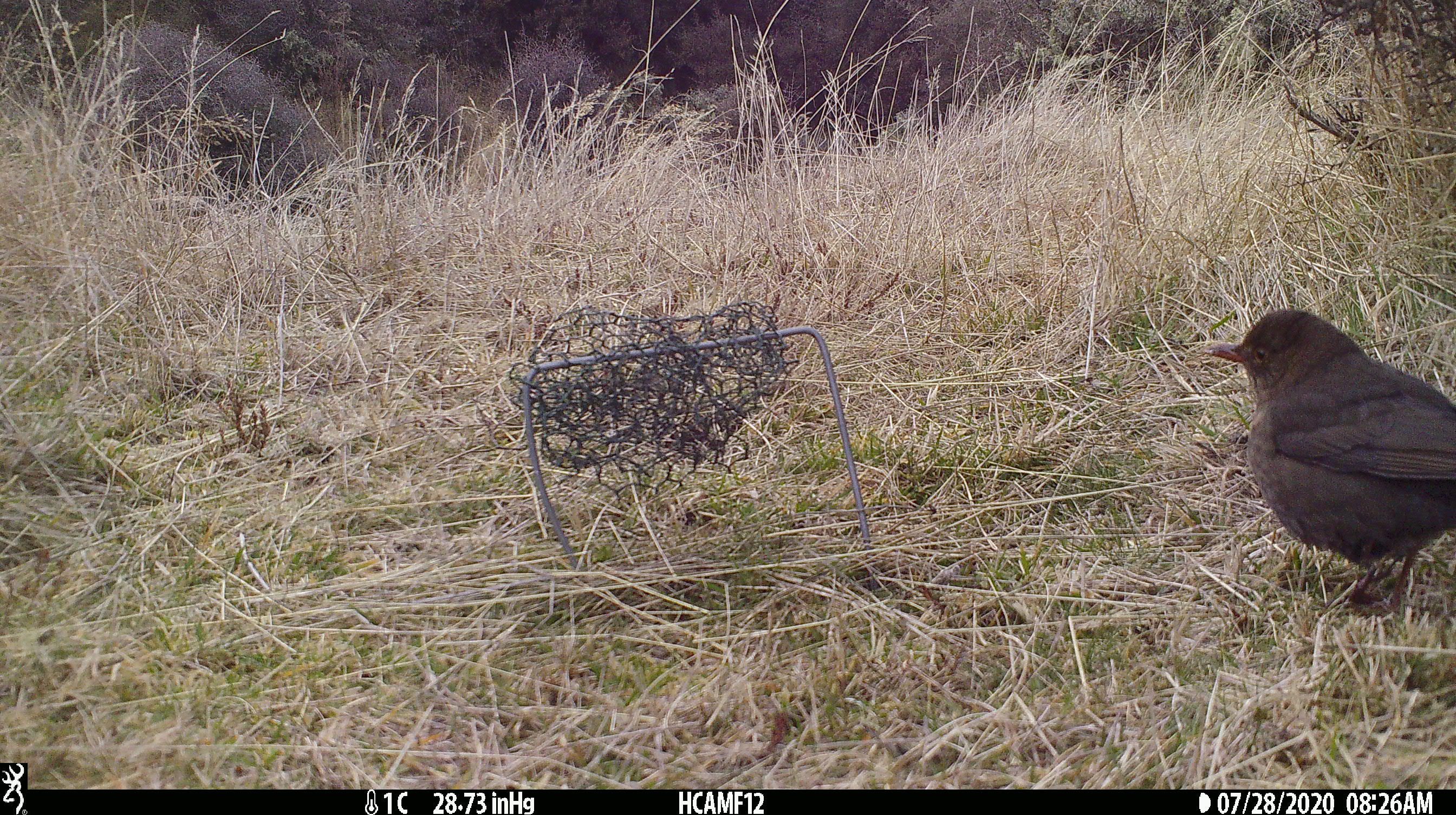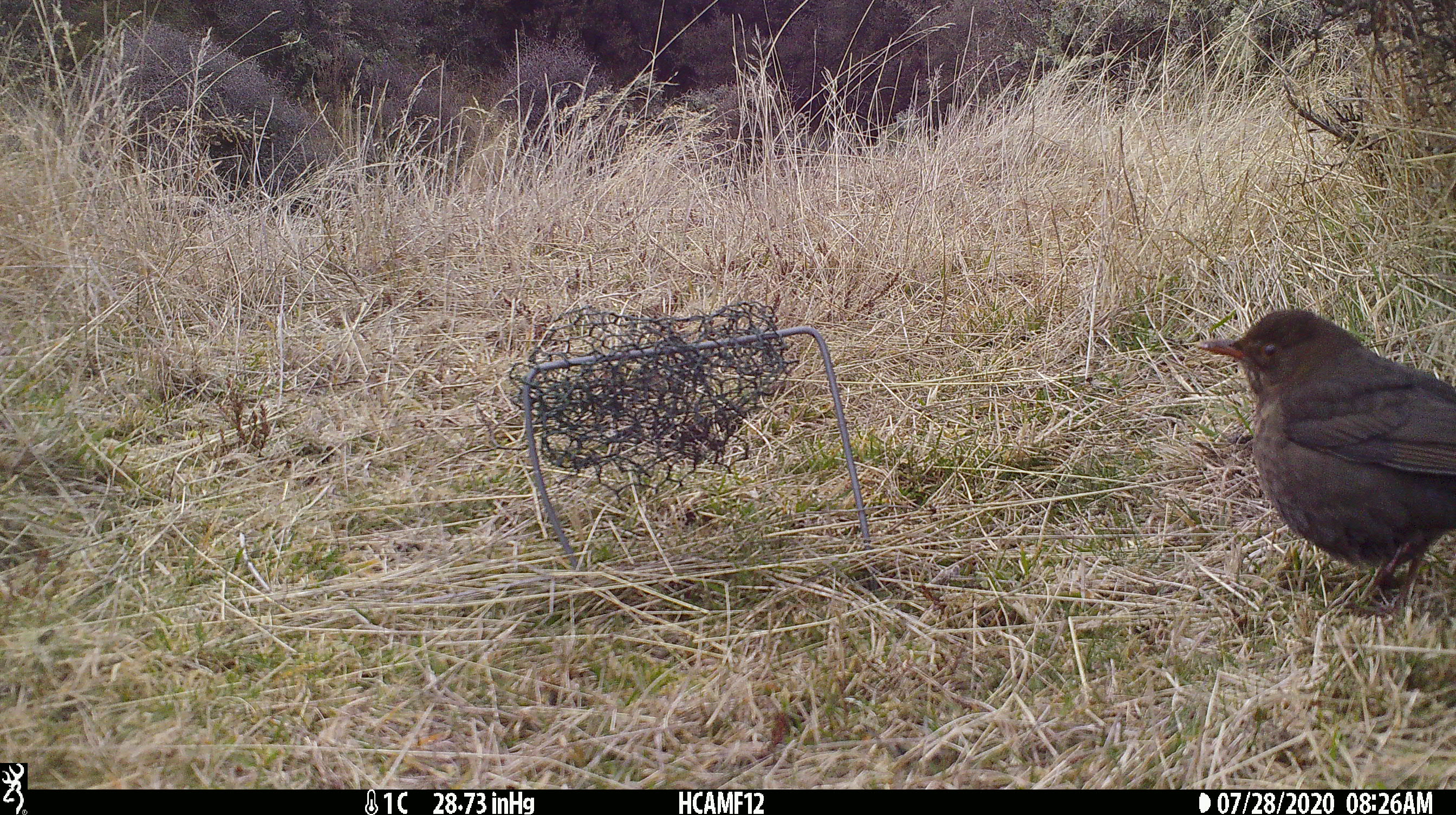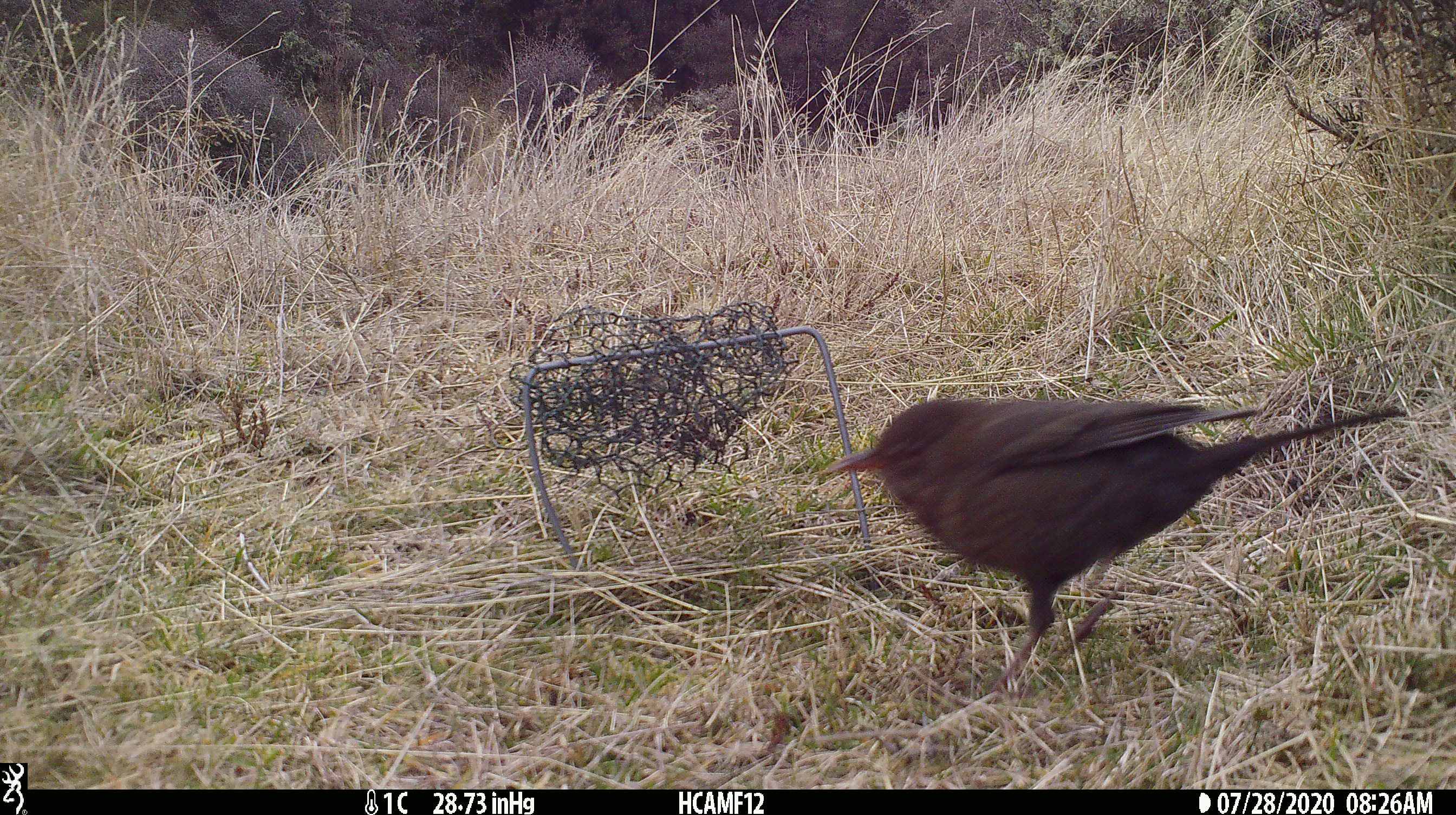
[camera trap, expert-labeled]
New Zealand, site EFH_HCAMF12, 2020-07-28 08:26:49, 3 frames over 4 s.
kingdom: Animalia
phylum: Chordata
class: Aves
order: Passeriformes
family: Turdidae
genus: Turdus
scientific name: Turdus merula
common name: eurasian blackbird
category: blackbird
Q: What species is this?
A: Blackbird (eurasian blackbird) (Turdus merula).